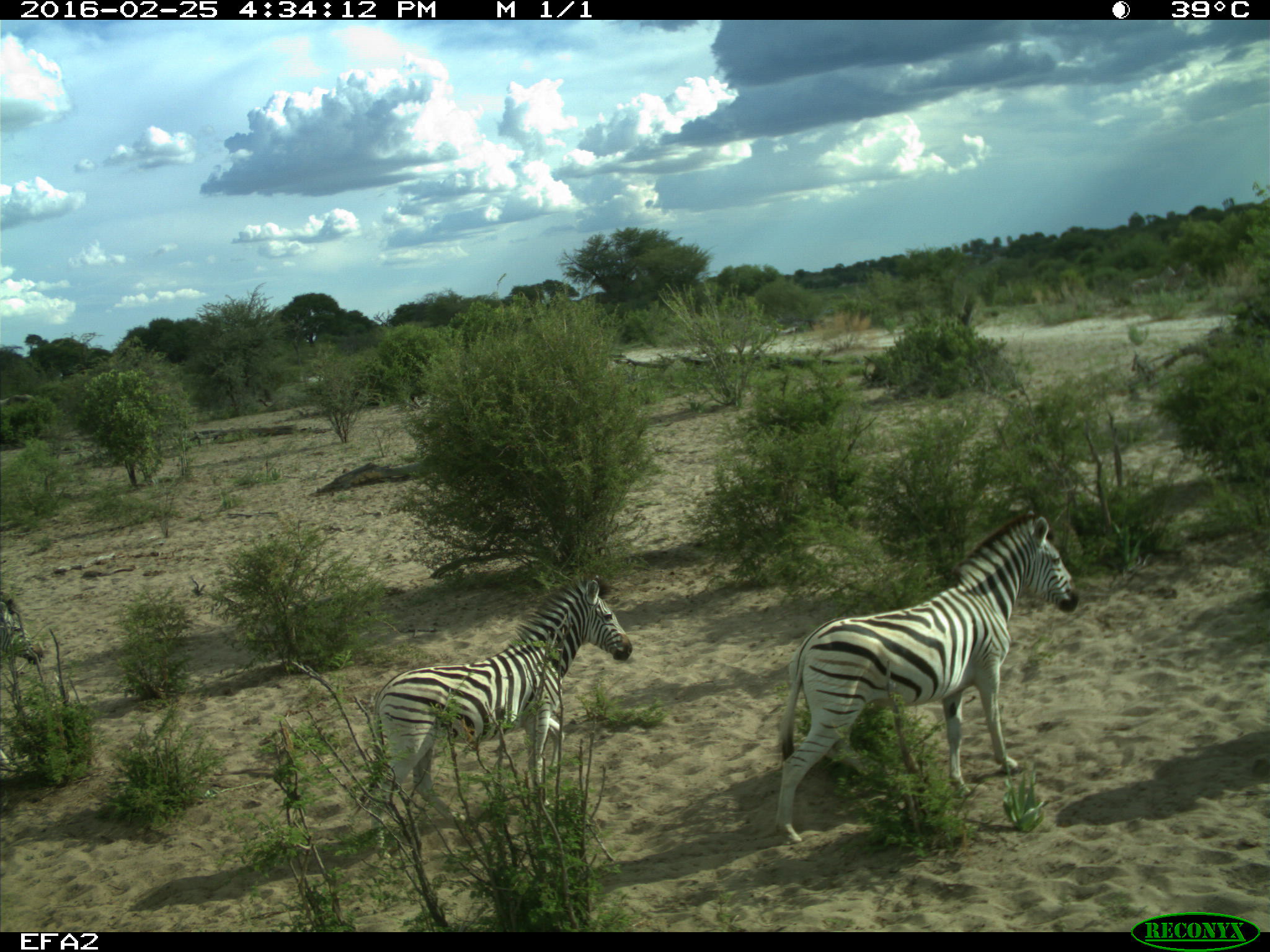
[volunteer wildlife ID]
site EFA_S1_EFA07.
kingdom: Animalia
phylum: Chordata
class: Mammalia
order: Perissodactyla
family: Equidae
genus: Equus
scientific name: Equus quagga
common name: plains zebra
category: zebraplains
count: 2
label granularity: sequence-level